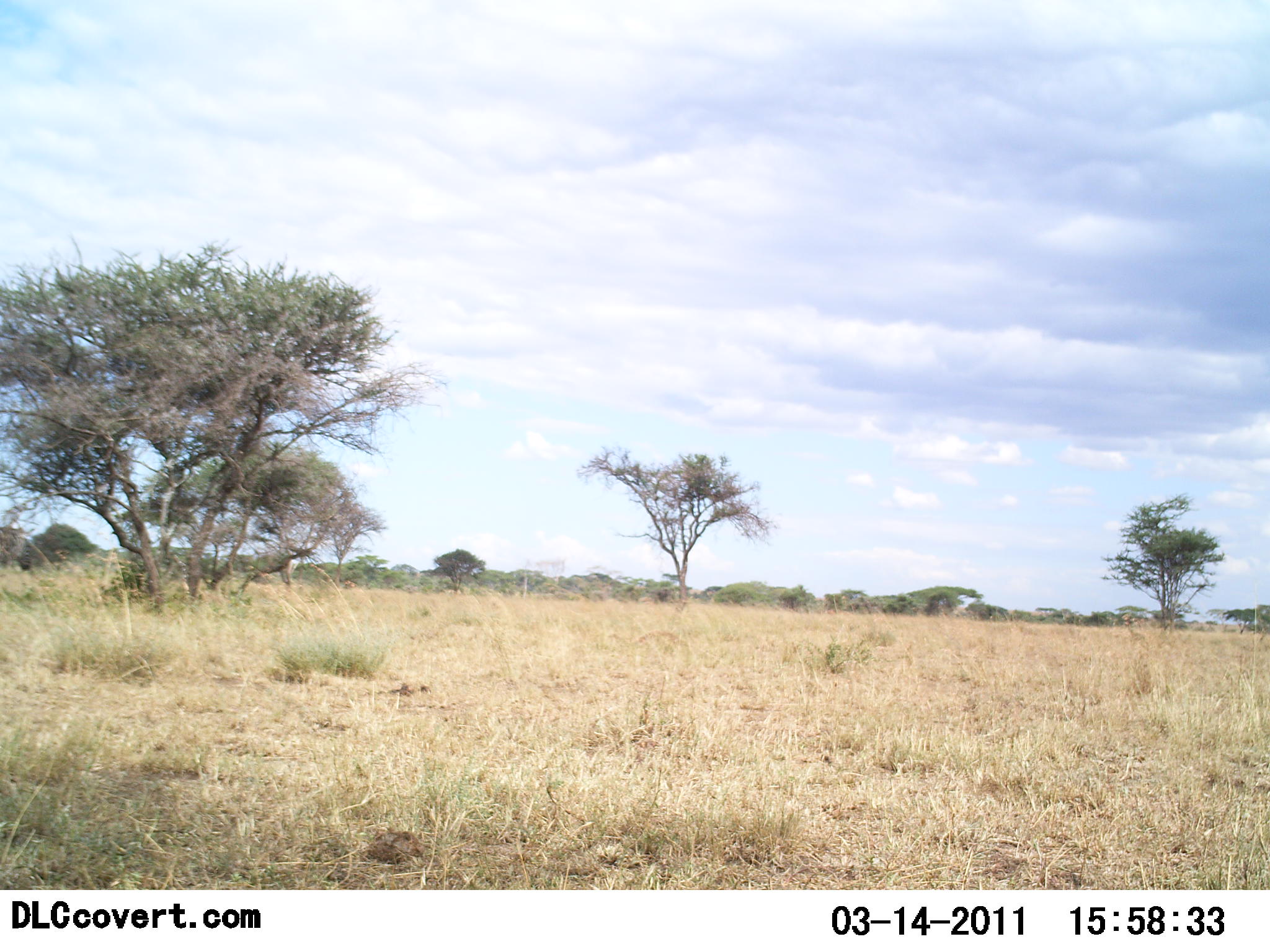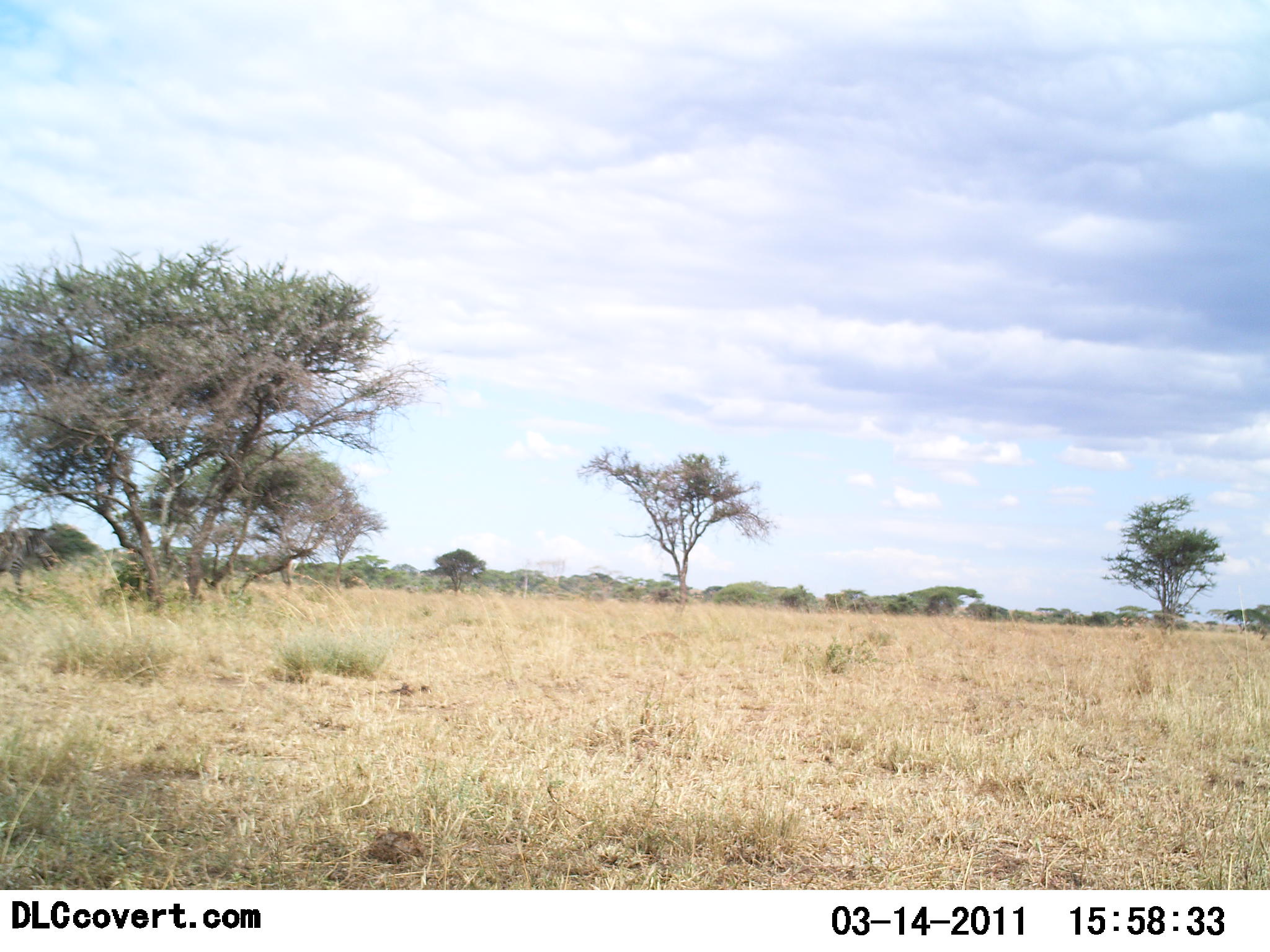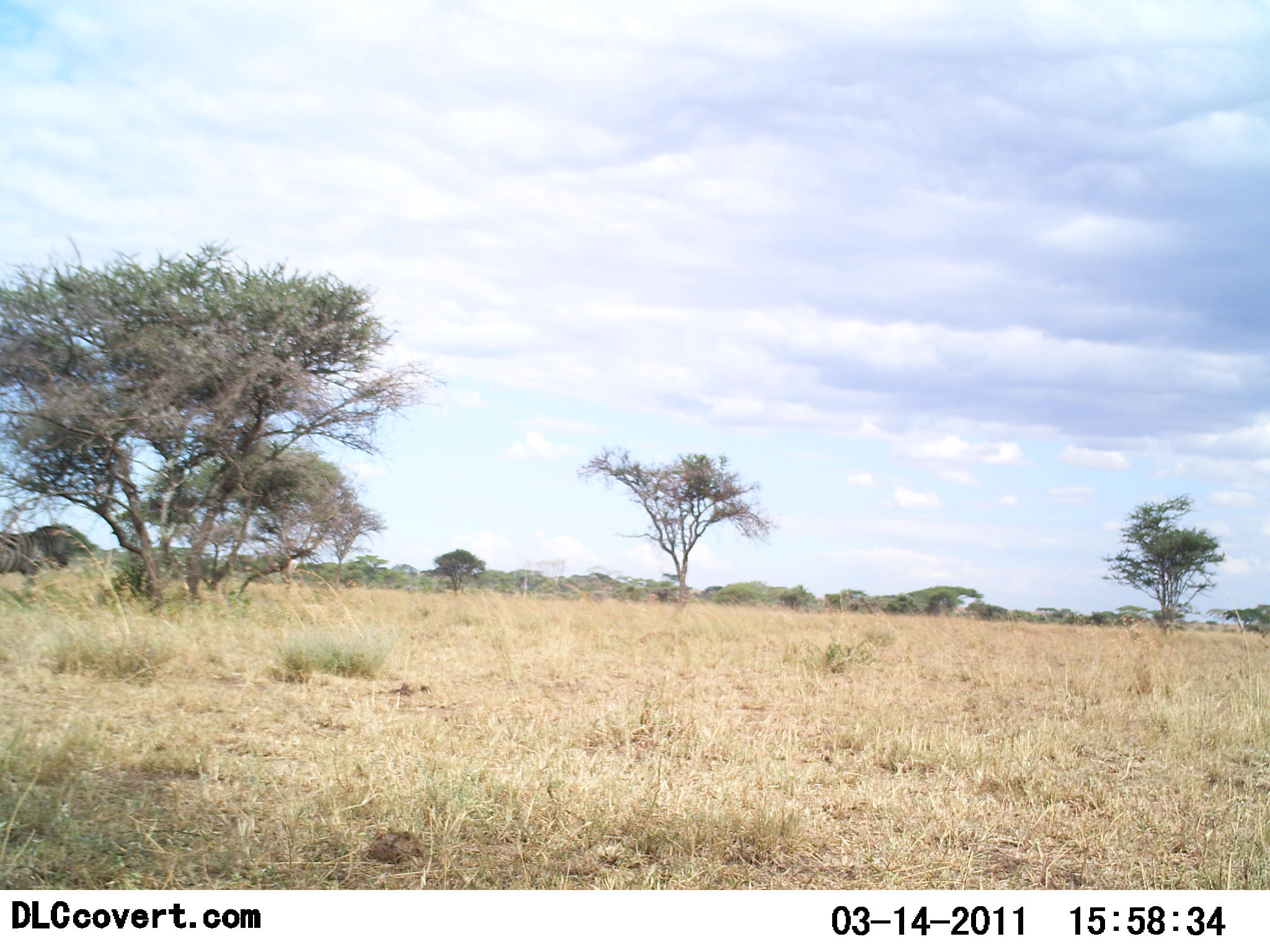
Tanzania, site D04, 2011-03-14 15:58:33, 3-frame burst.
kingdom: Animalia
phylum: Chordata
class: Mammalia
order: Perissodactyla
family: Equidae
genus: Equus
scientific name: Equus quagga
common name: plains zebra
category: zebra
Zebra (plains zebra) (Equus quagga), count 1. Behavior (volunteer vote fractions): standing 0%, resting 0%, moving 100%, interacting 0%. Young present (vote fraction): 0%. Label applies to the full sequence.